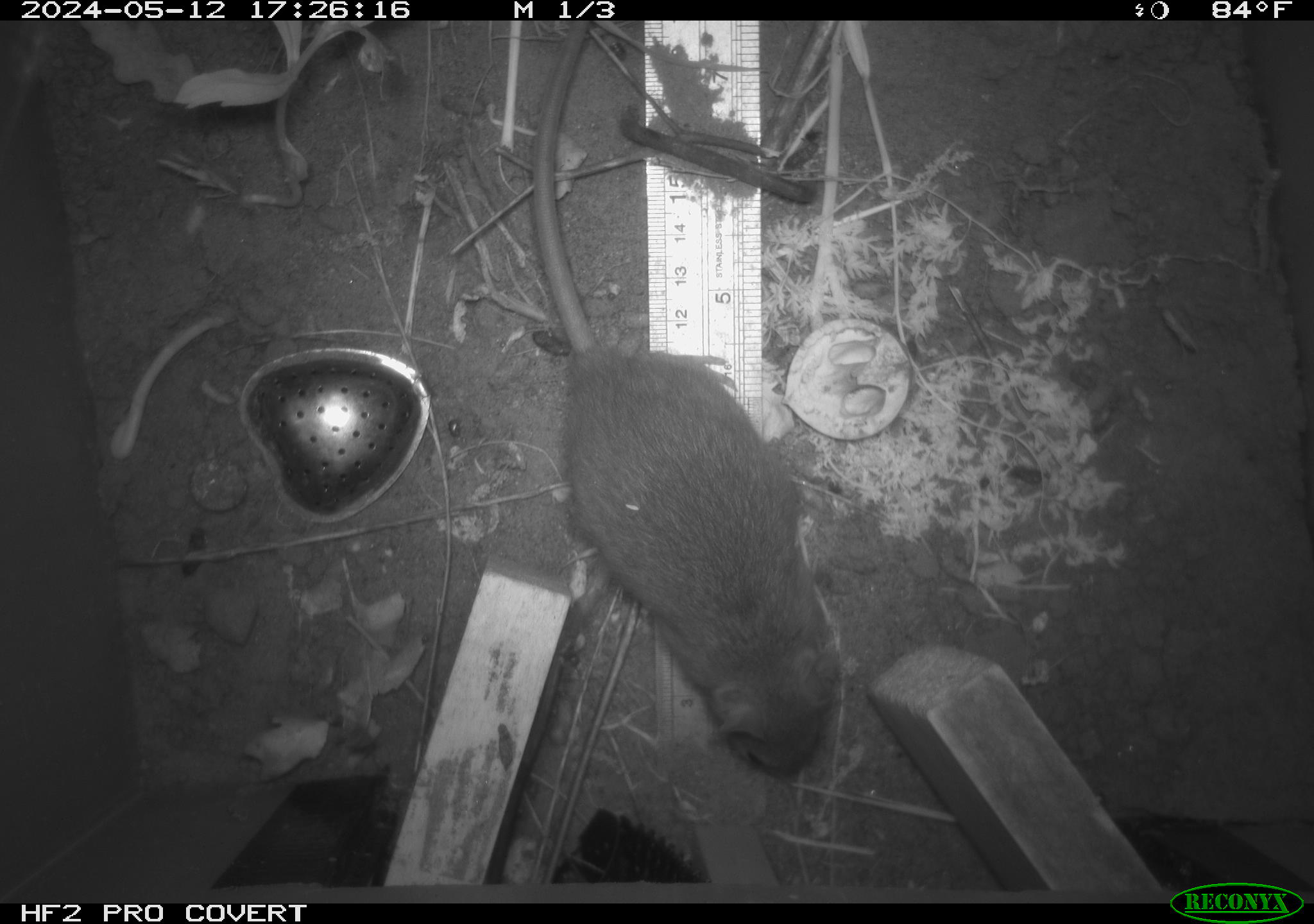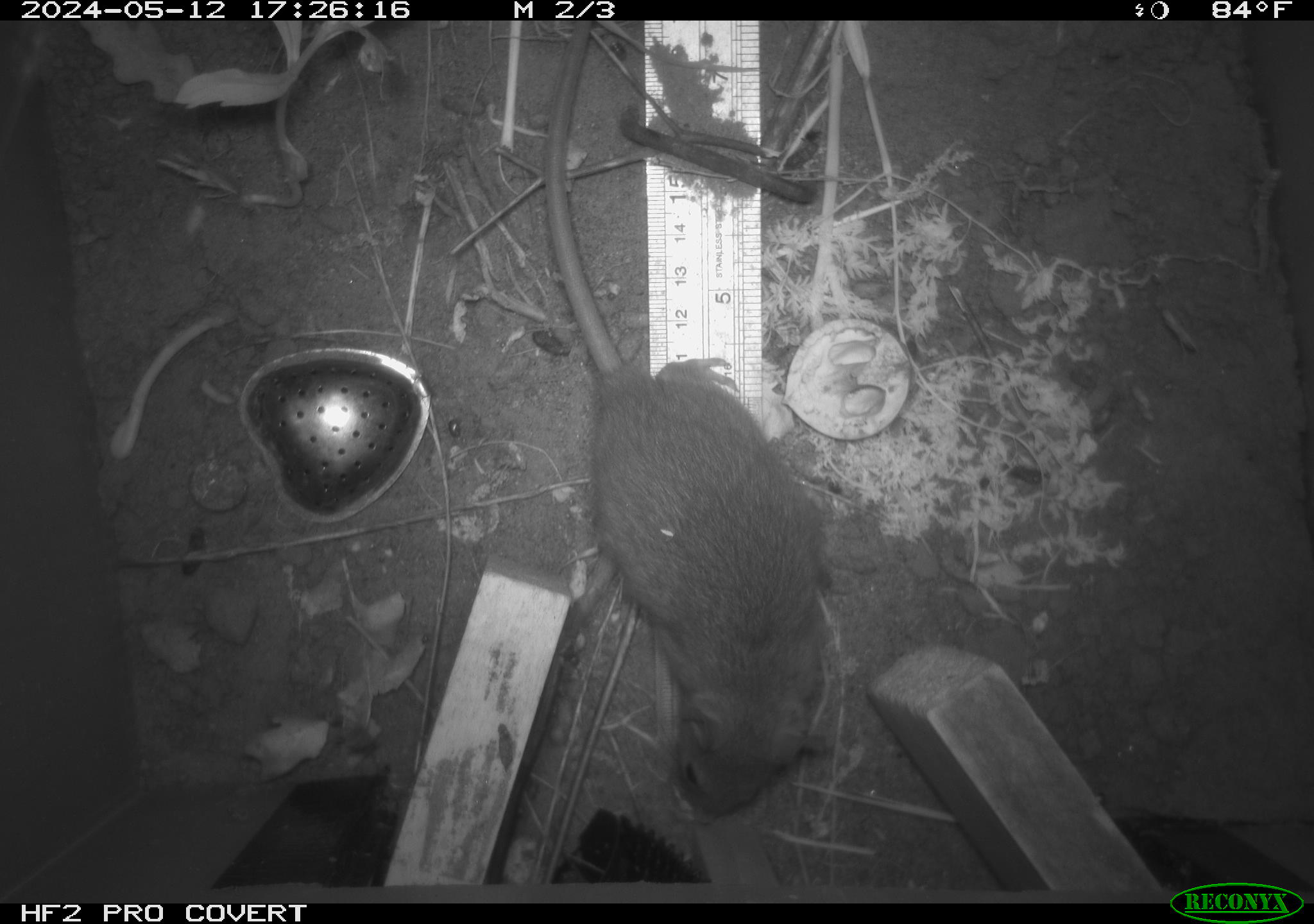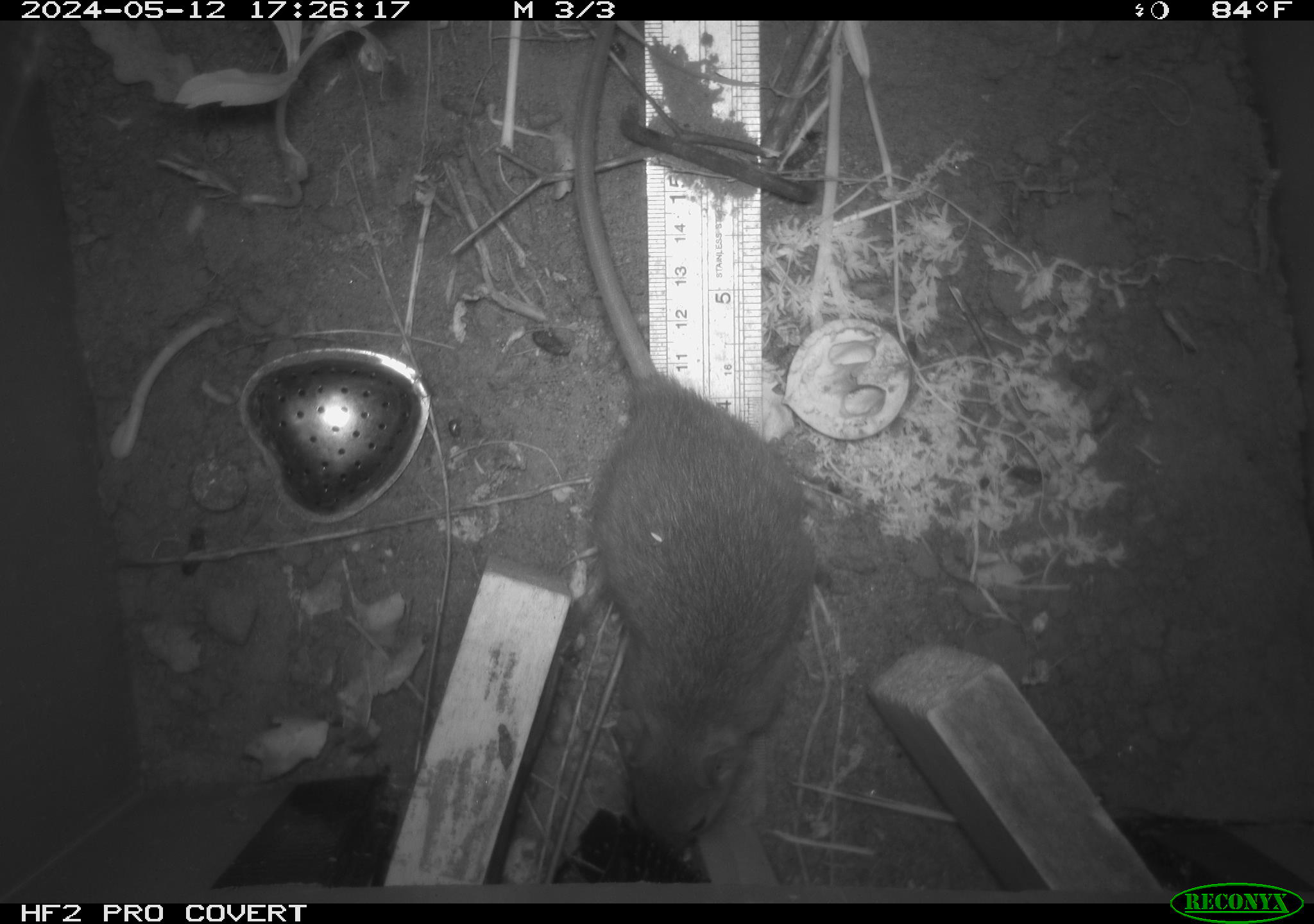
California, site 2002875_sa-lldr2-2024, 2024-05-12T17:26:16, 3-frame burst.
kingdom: Animalia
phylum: Chordata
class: Mammalia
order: Rodentia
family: Muridae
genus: Rattus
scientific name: Rattus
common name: rat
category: rattus species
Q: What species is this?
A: Rattus species (rat) (Rattus).